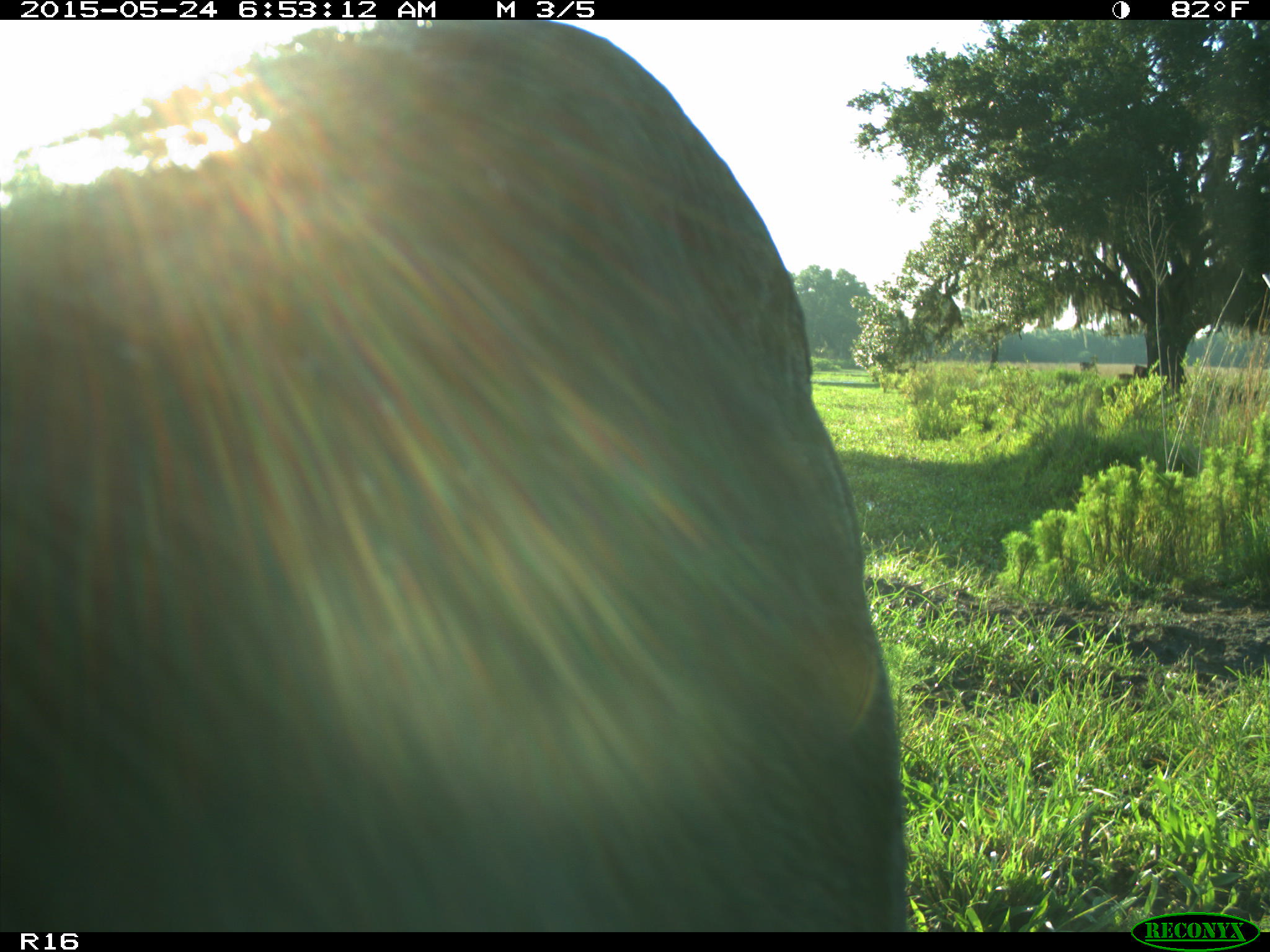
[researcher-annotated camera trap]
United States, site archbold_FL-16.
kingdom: Animalia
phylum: Chordata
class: Mammalia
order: Artiodactyla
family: Bovidae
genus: Bos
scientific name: Bos taurus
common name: domestic cow